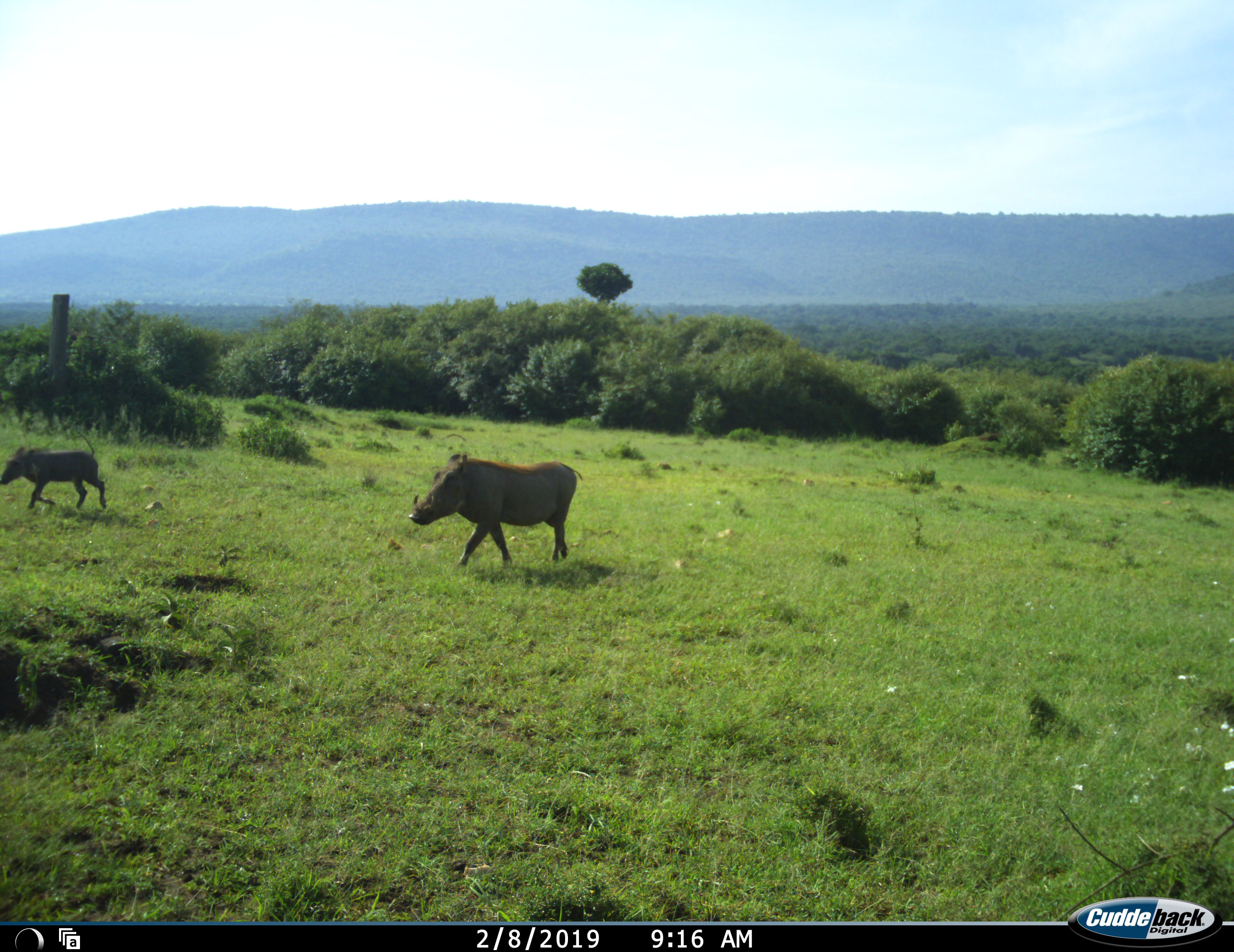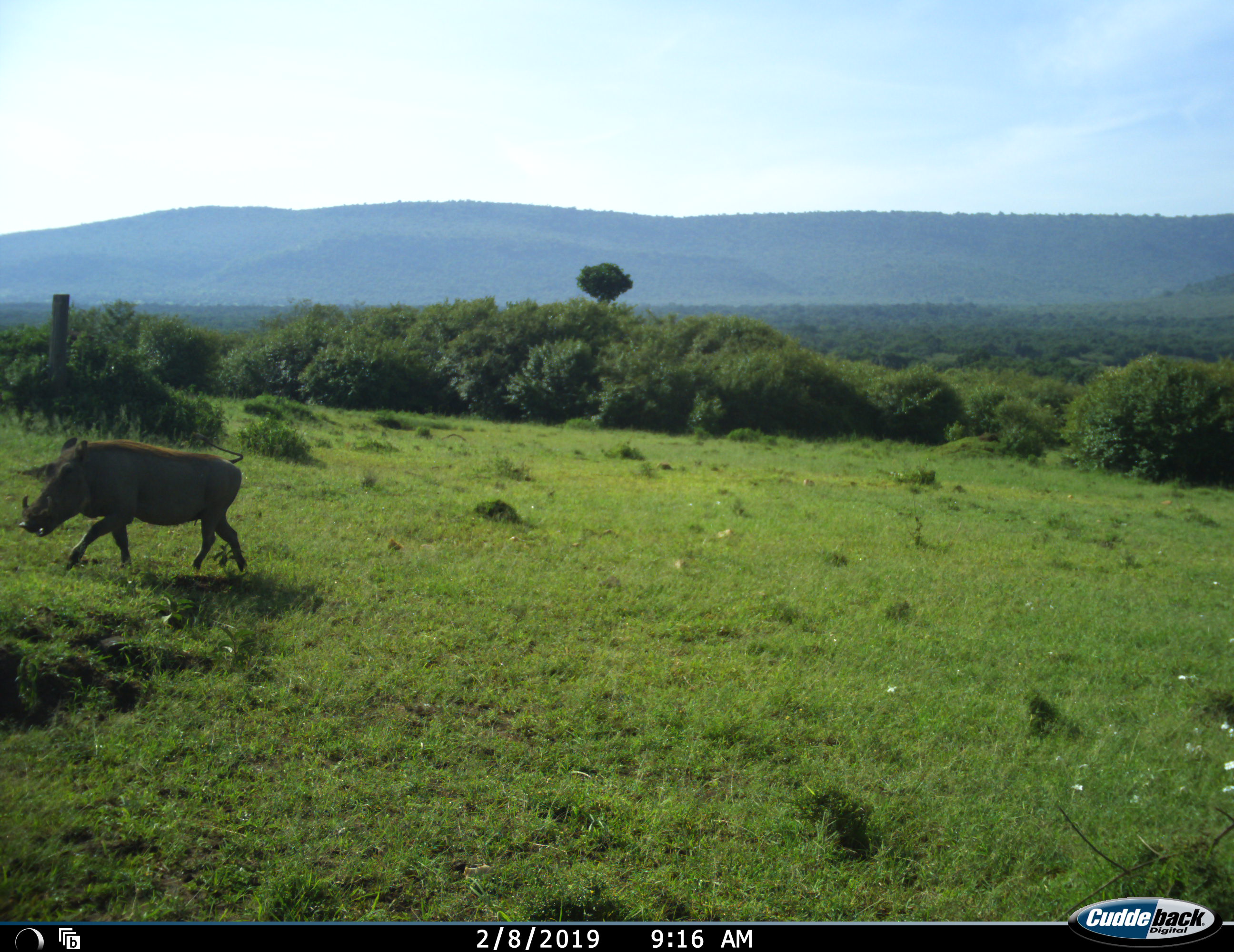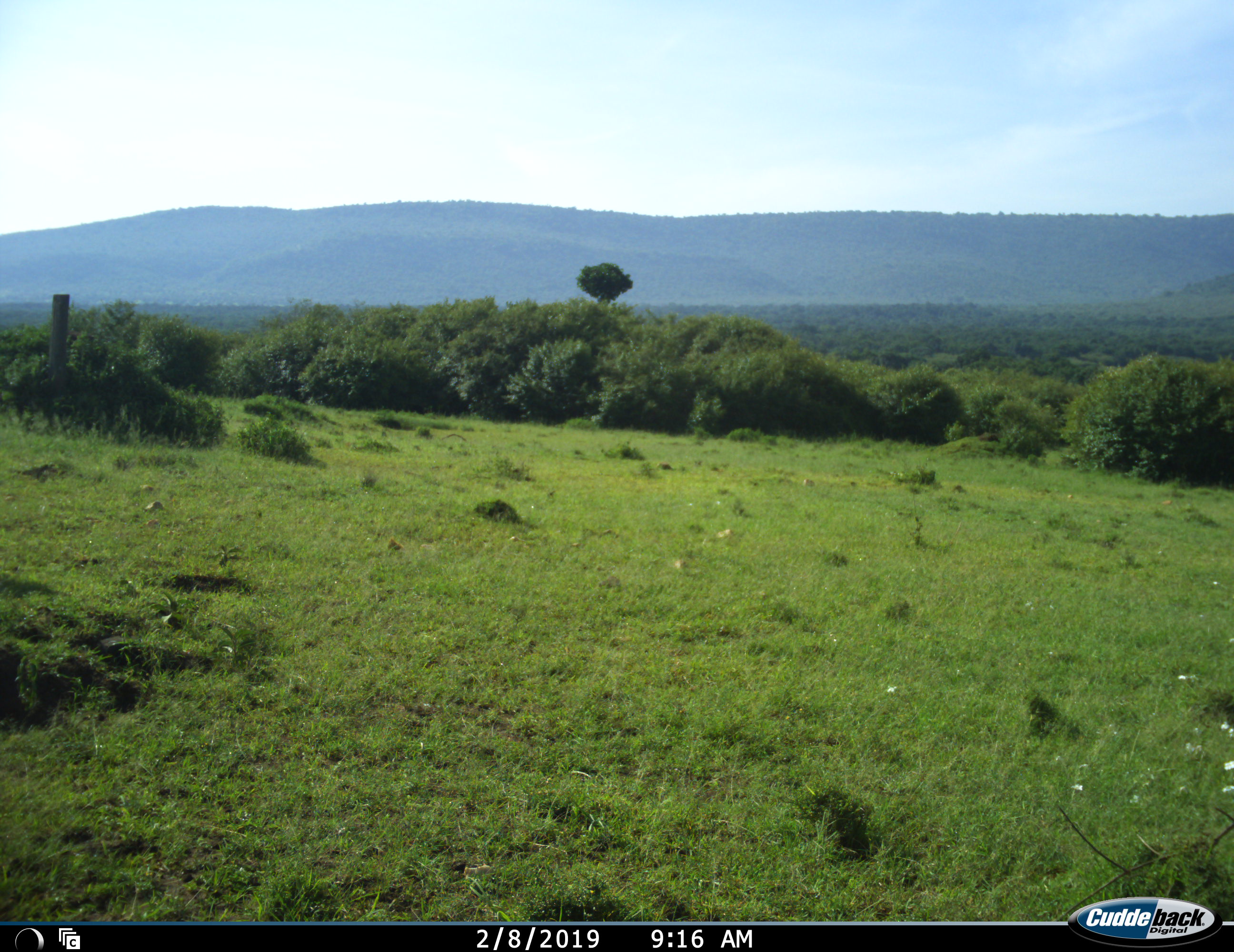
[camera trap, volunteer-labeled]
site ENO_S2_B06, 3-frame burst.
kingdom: Animalia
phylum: Chordata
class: Mammalia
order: Artiodactyla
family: Suidae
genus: Phacochoerus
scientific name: Phacochoerus africanus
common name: warthog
Warthog (Phacochoerus africanus), count 2. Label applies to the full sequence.